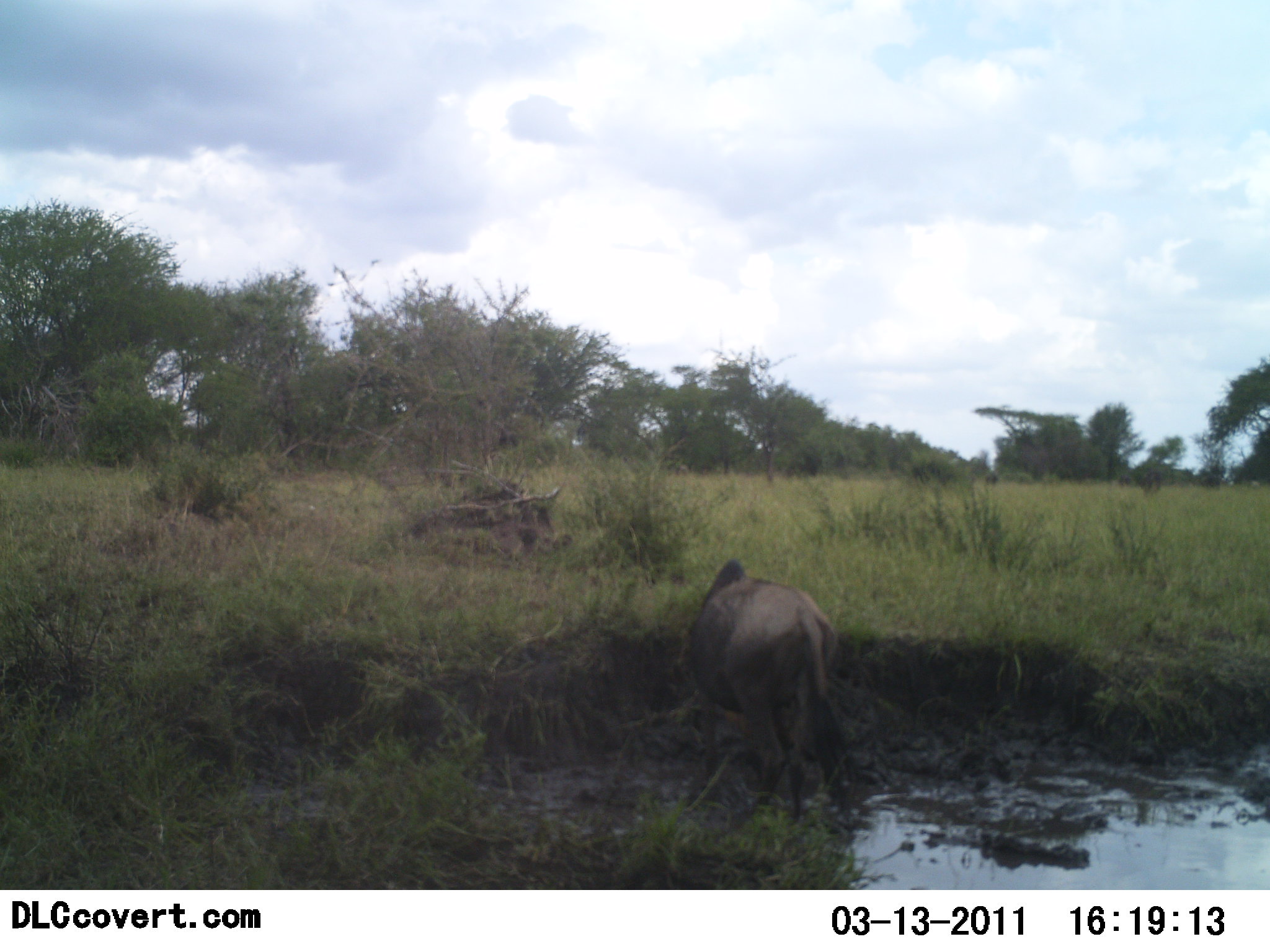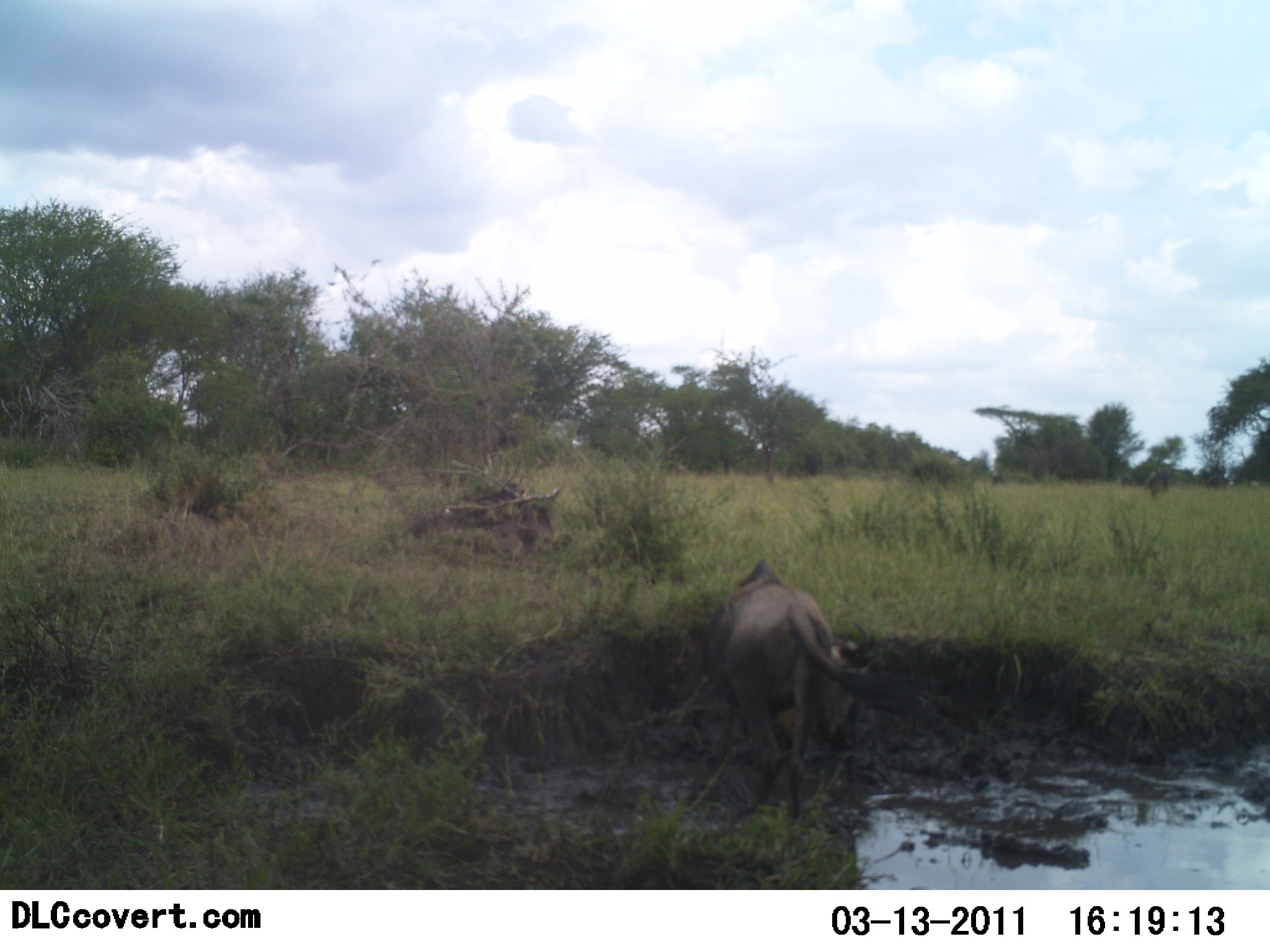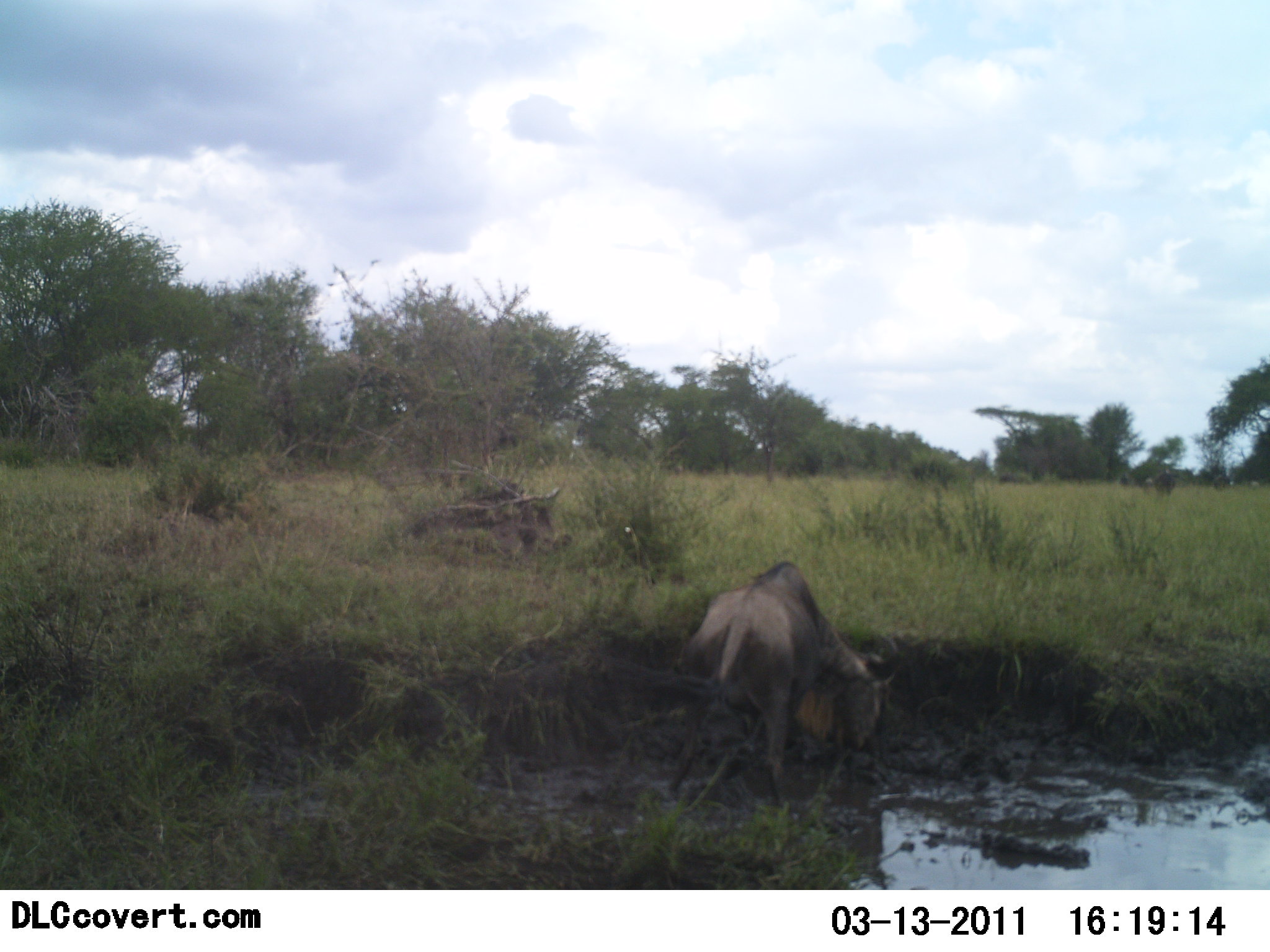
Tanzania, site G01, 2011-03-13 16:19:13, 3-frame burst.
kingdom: Animalia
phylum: Chordata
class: Mammalia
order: Artiodactyla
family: Bovidae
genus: Connochaetes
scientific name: Connochaetes taurinus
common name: blue wildebeest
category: wildebeest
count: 1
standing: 25%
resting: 0%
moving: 42%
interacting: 8%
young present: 0%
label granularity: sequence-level